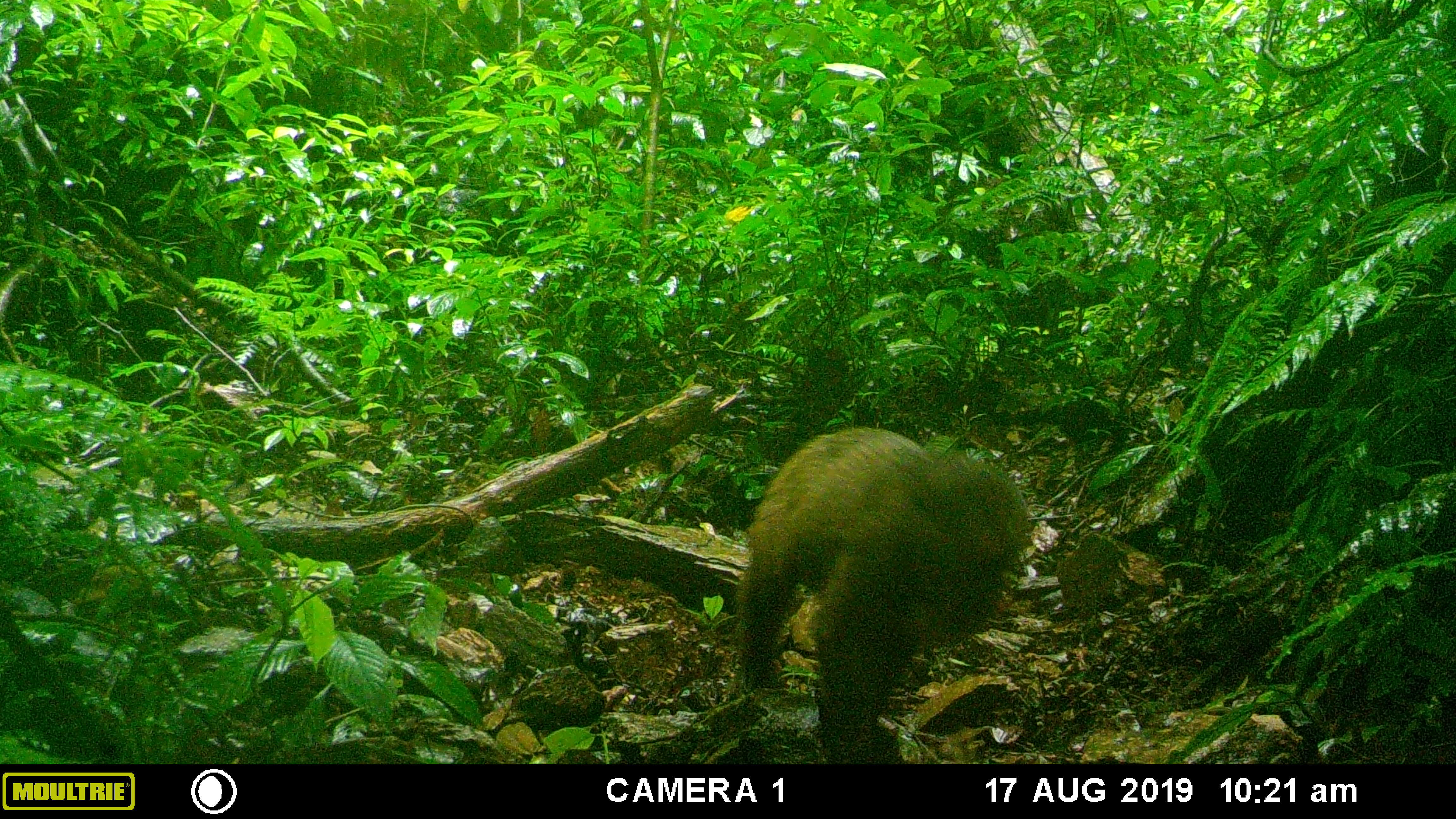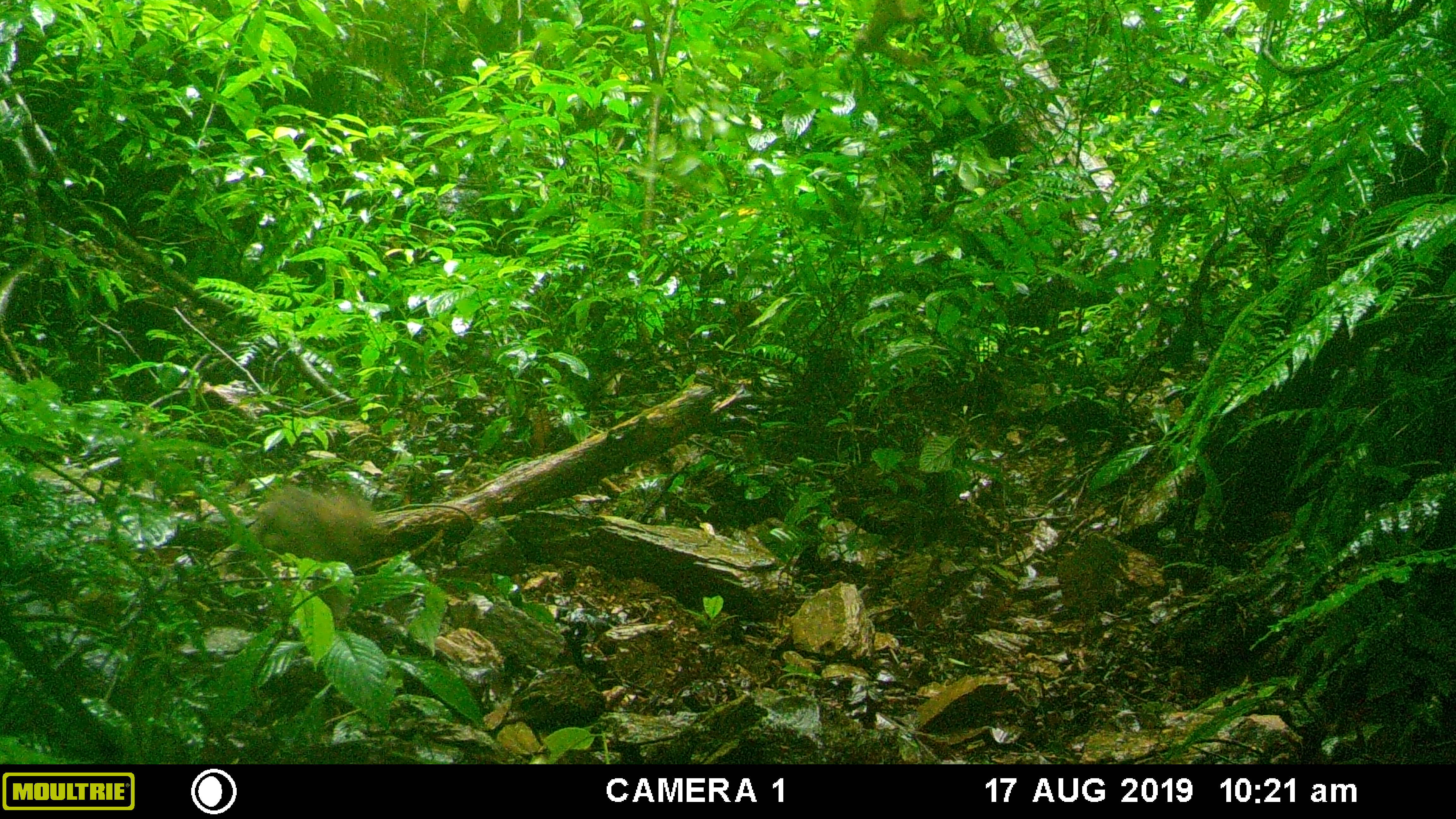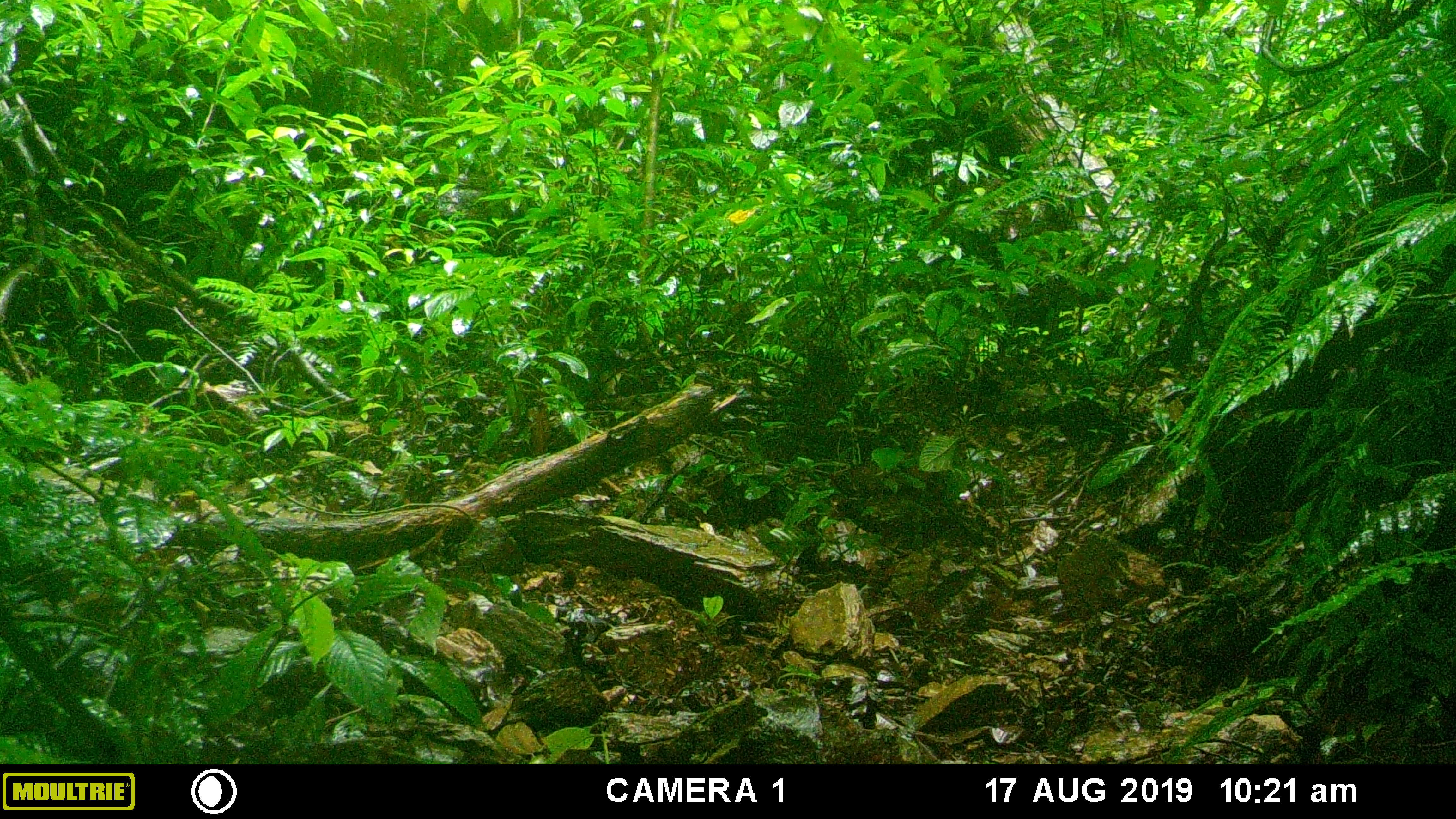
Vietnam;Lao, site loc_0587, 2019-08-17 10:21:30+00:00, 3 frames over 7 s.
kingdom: Animalia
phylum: Chordata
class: Mammalia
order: Primates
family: Cercopithecidae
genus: Macaca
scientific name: Macaca arctoides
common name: stump-tailed macaque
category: stump tailed macaque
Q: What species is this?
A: Stump tailed macaque (stump-tailed macaque) (Macaca arctoides).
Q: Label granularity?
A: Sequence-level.